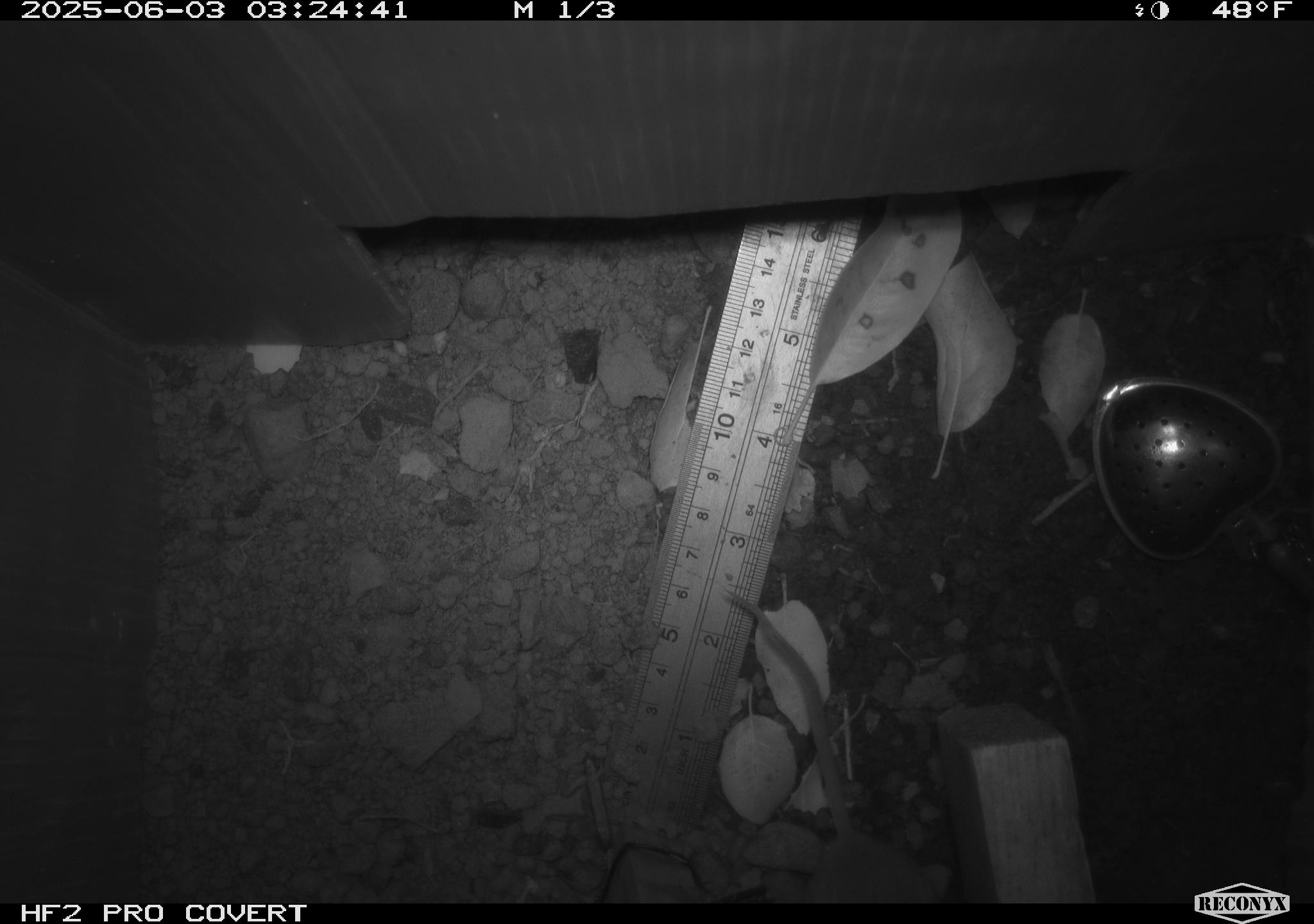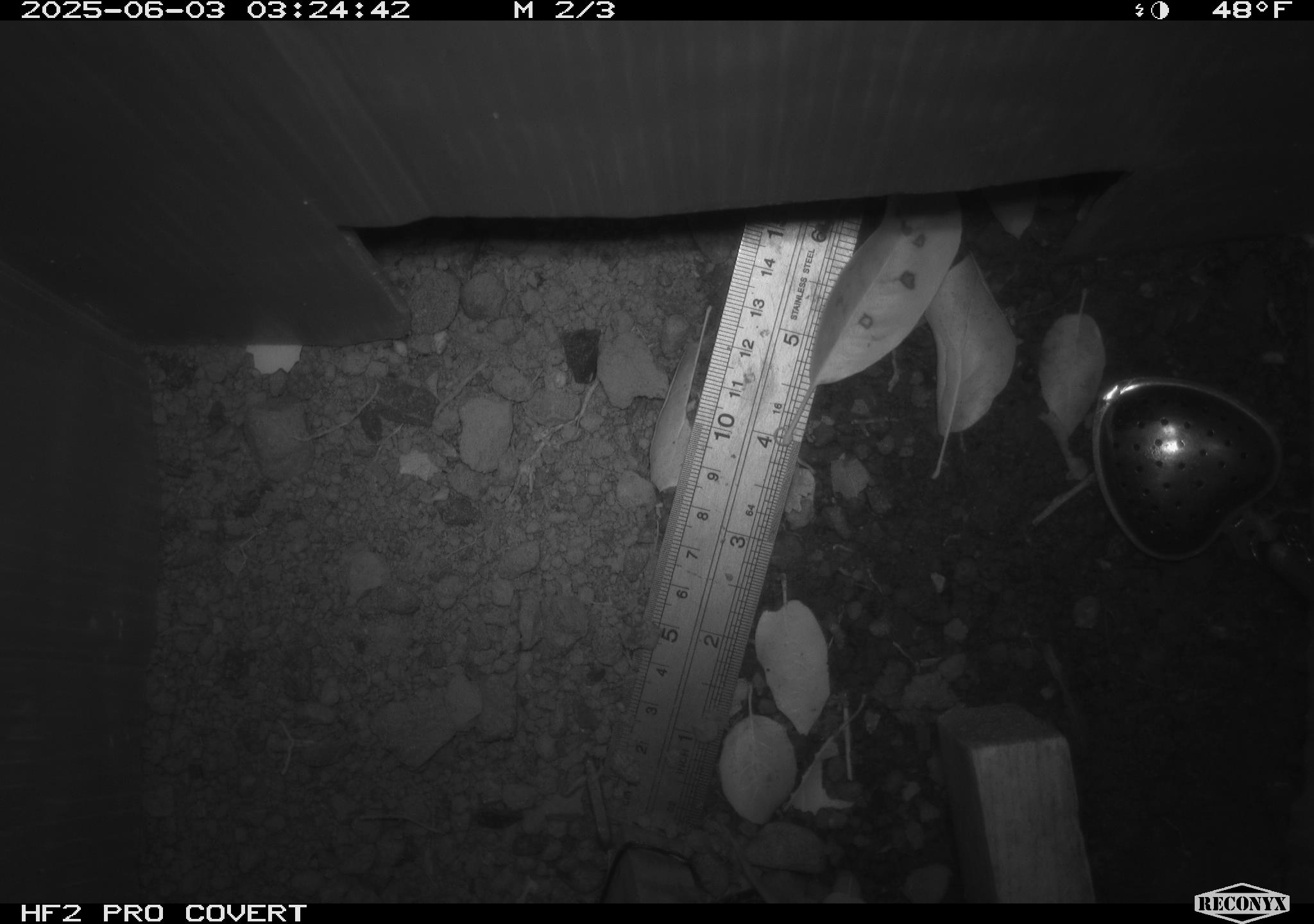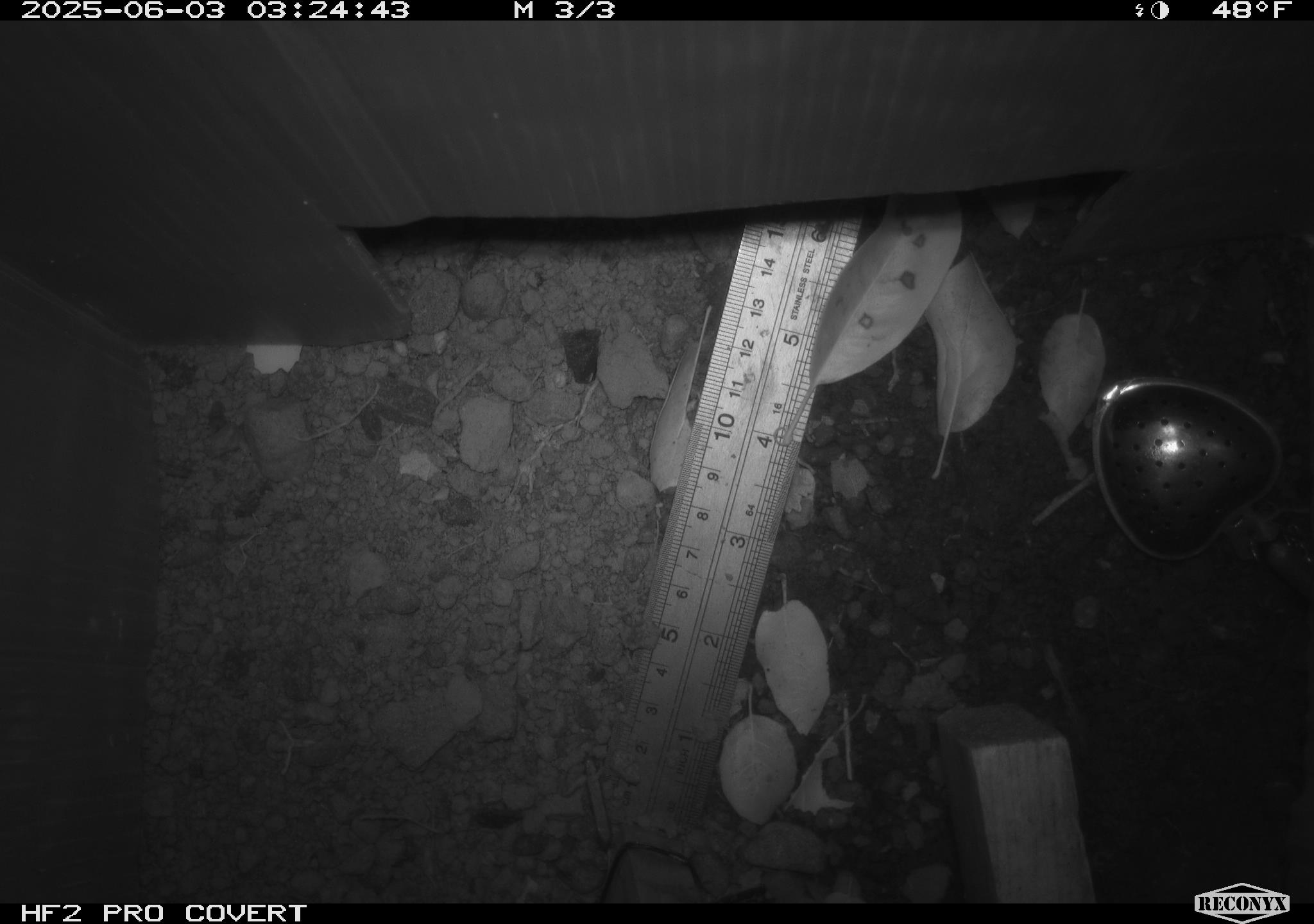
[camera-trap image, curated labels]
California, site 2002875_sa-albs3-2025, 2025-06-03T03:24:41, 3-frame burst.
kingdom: Animalia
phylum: Chordata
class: Mammalia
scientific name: Mammalia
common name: small mammal